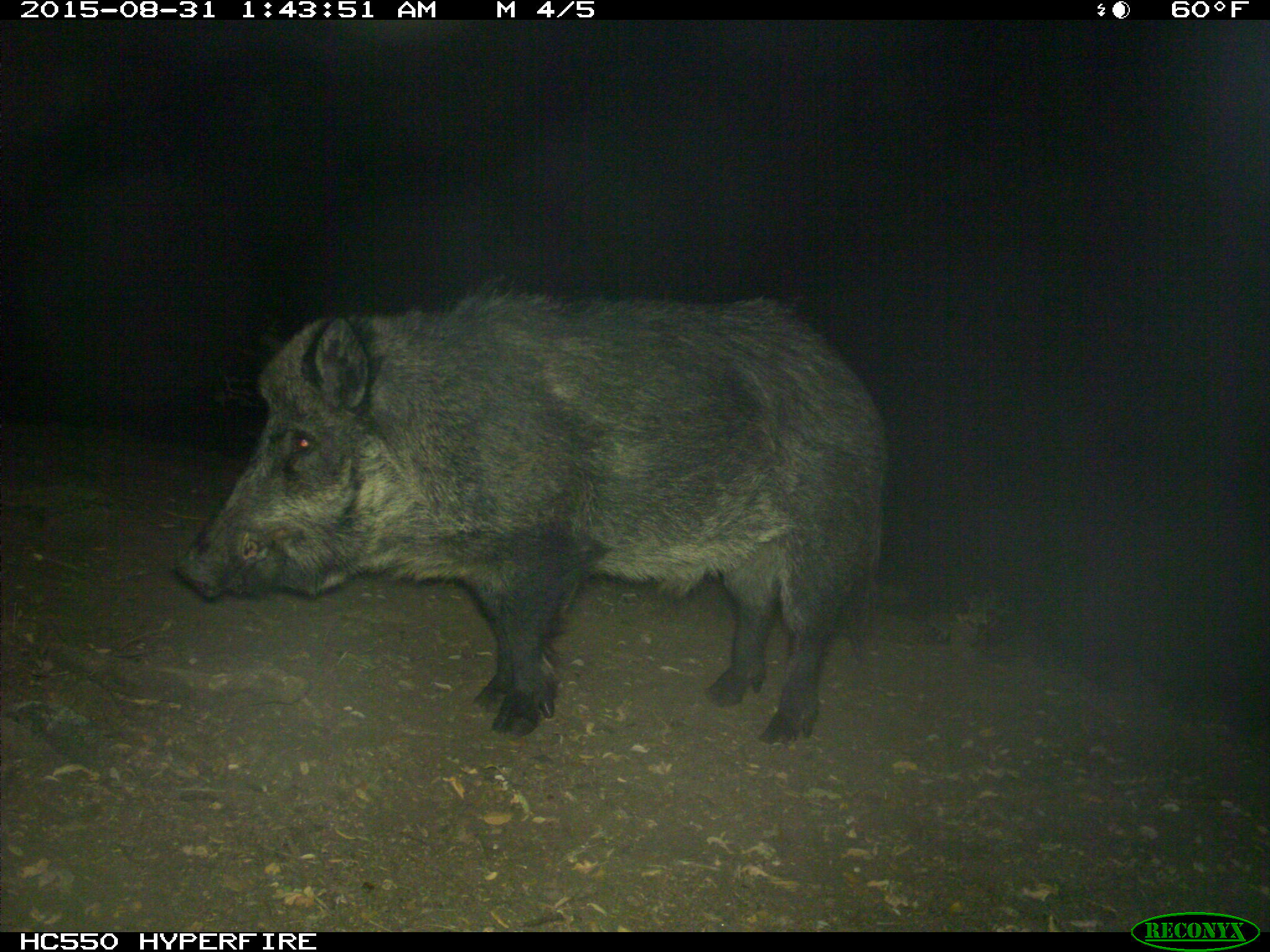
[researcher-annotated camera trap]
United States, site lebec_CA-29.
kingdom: Animalia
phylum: Chordata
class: Mammalia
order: Artiodactyla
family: Suidae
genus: Sus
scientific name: Sus scrofa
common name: wild boar